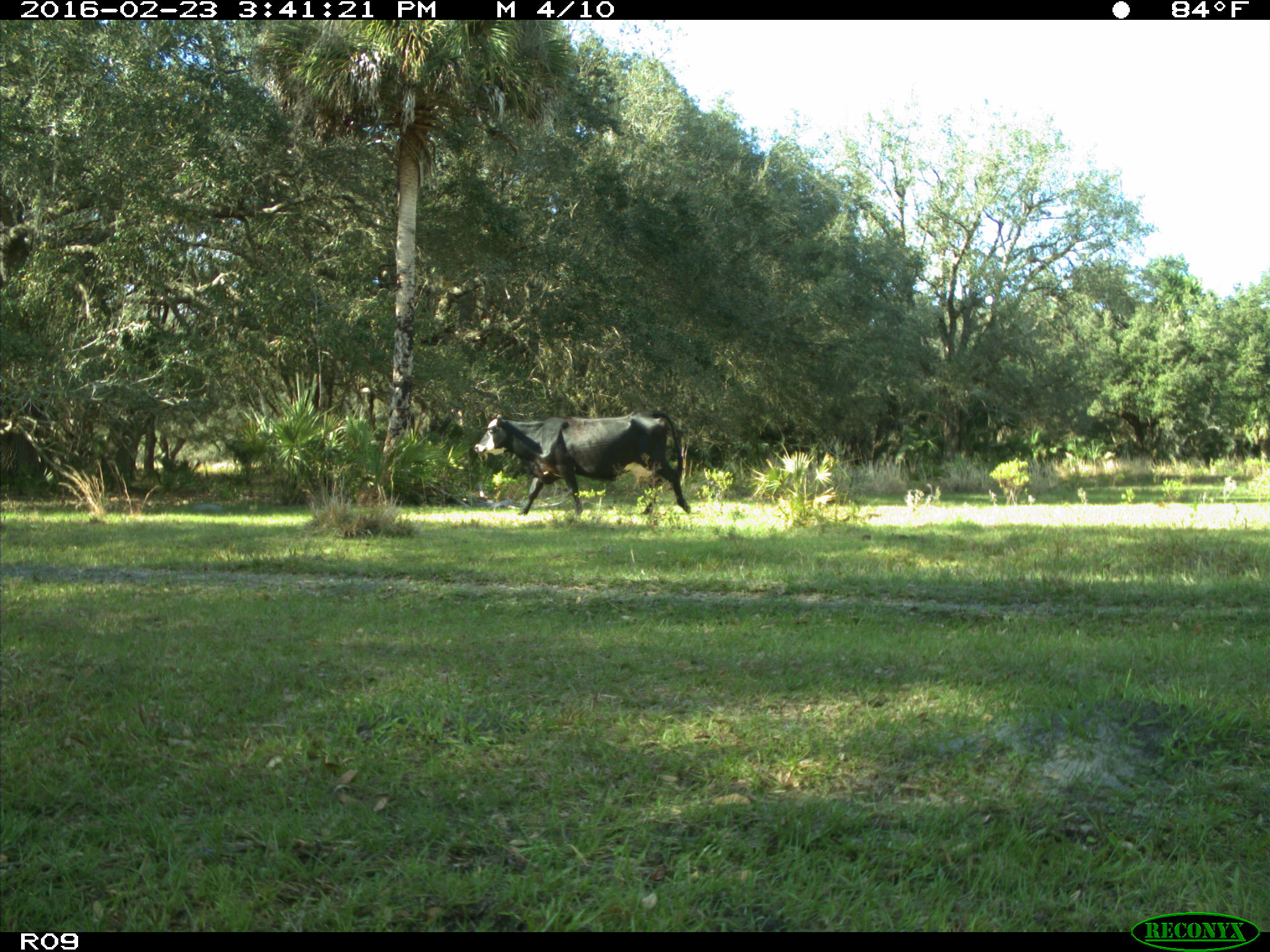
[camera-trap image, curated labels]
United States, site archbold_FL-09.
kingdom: Animalia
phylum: Chordata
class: Mammalia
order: Artiodactyla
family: Bovidae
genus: Bos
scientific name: Bos taurus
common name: domestic cow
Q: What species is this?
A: Bos taurus (domestic cow).